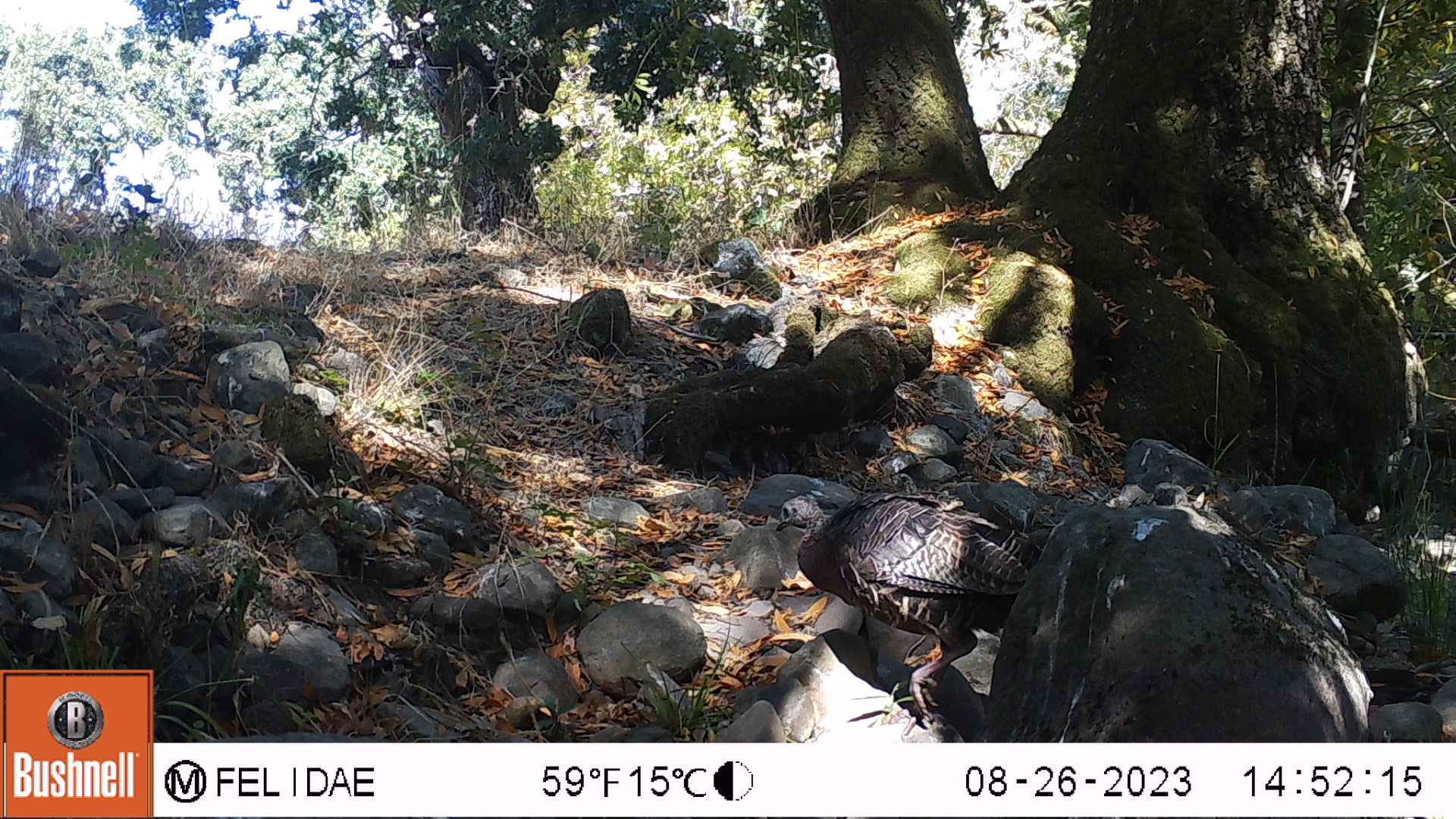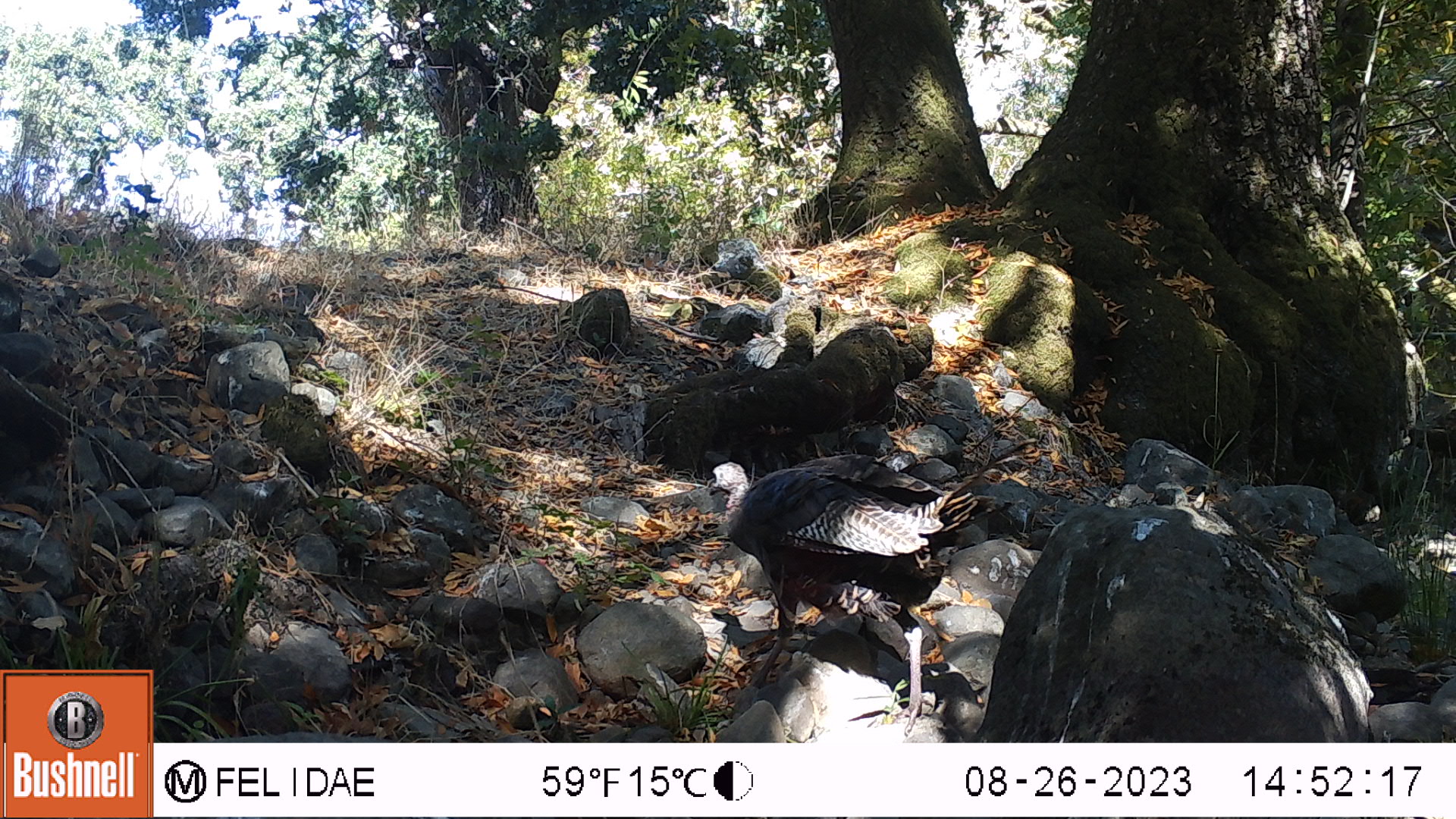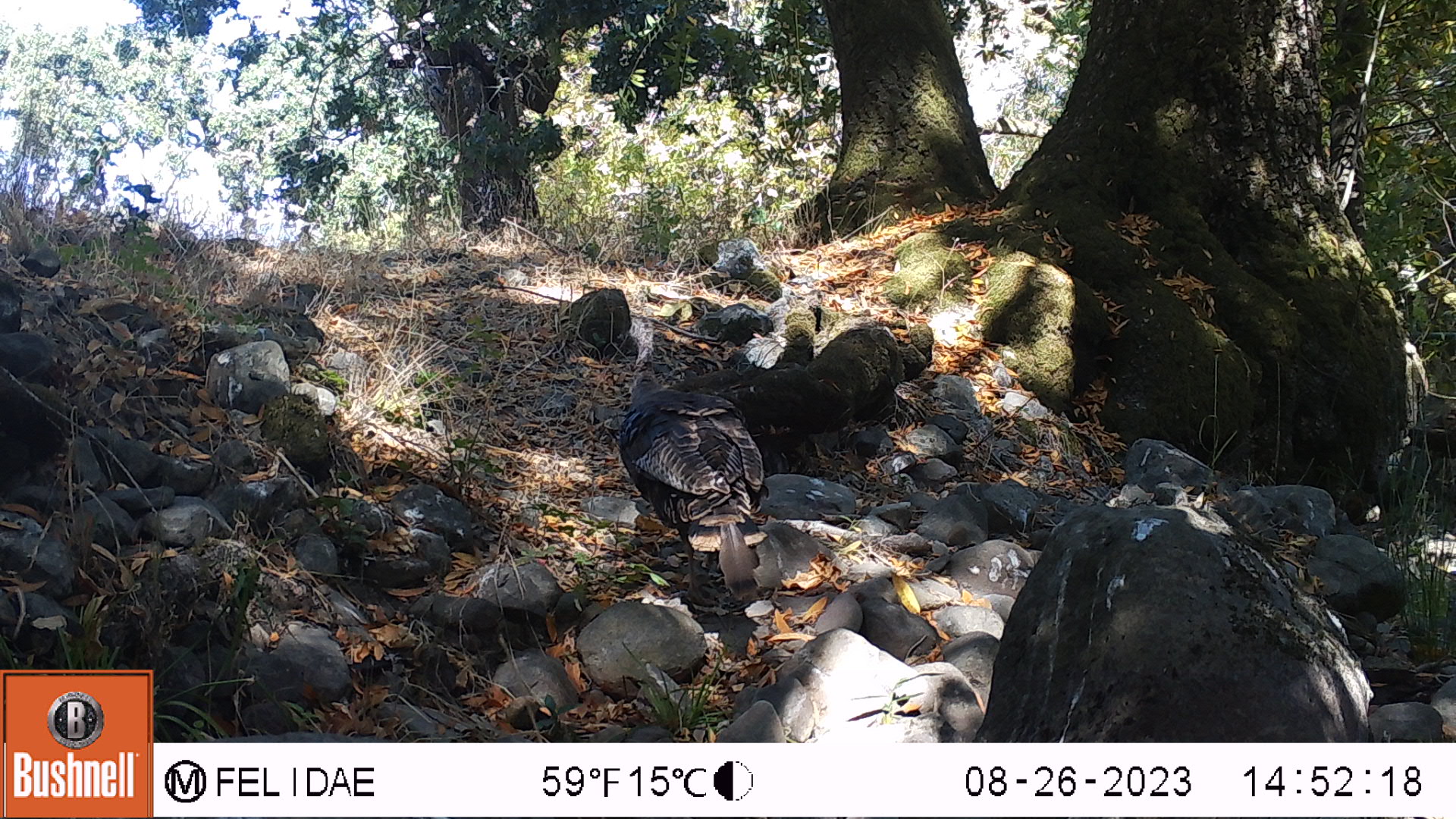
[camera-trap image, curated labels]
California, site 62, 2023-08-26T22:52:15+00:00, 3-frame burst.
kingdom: Animalia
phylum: Chordata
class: Aves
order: Galliformes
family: Phasianidae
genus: Meleagris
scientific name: Meleagris gallopavo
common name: turkey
Turkey (Meleagris gallopavo).